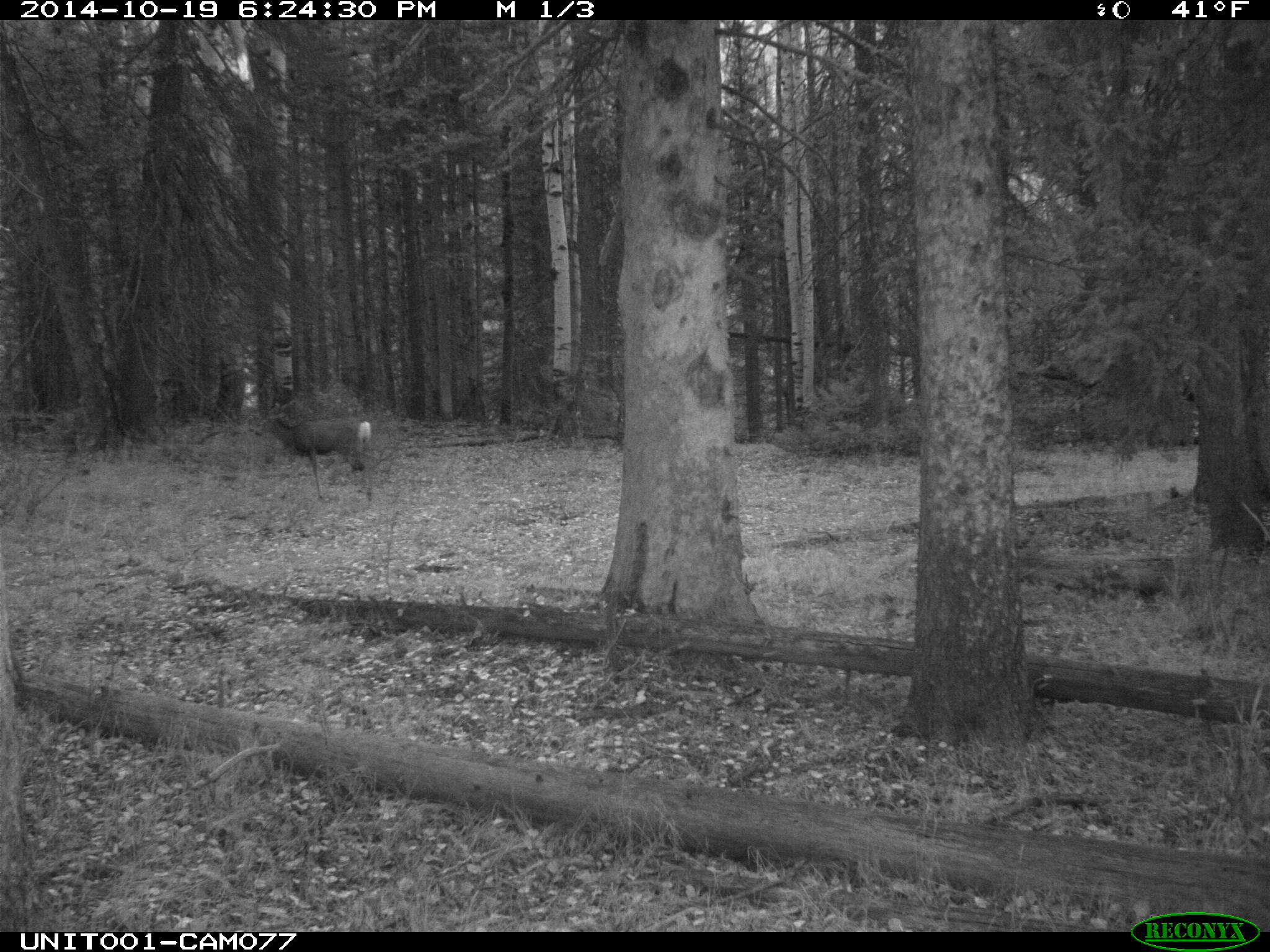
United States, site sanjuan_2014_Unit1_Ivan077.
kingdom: Animalia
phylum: Chordata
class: Mammalia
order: Artiodactyla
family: Cervidae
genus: Odocoileus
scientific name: Odocoileus hemionus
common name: mule deer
Odocoileus hemionus (mule deer).